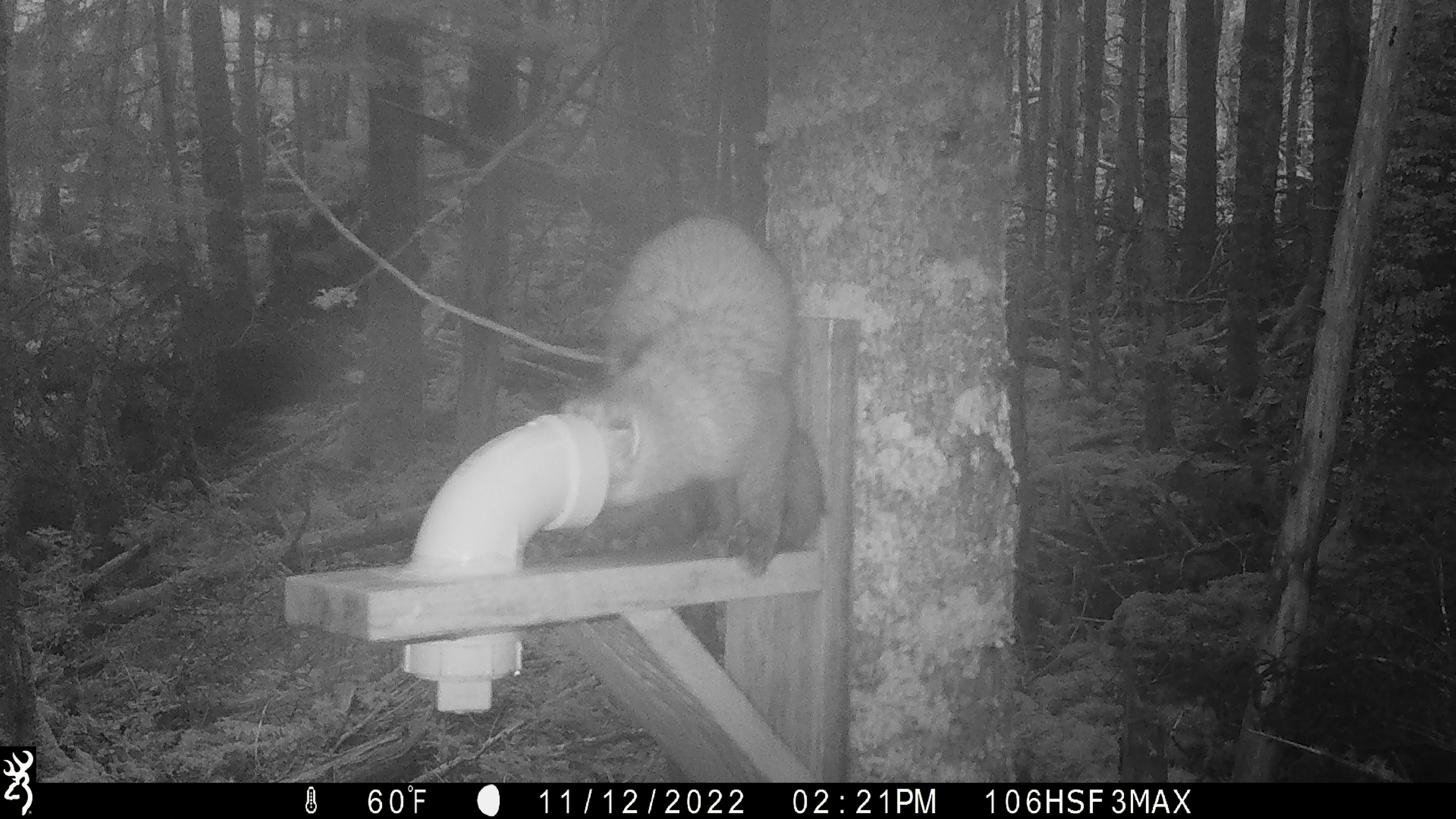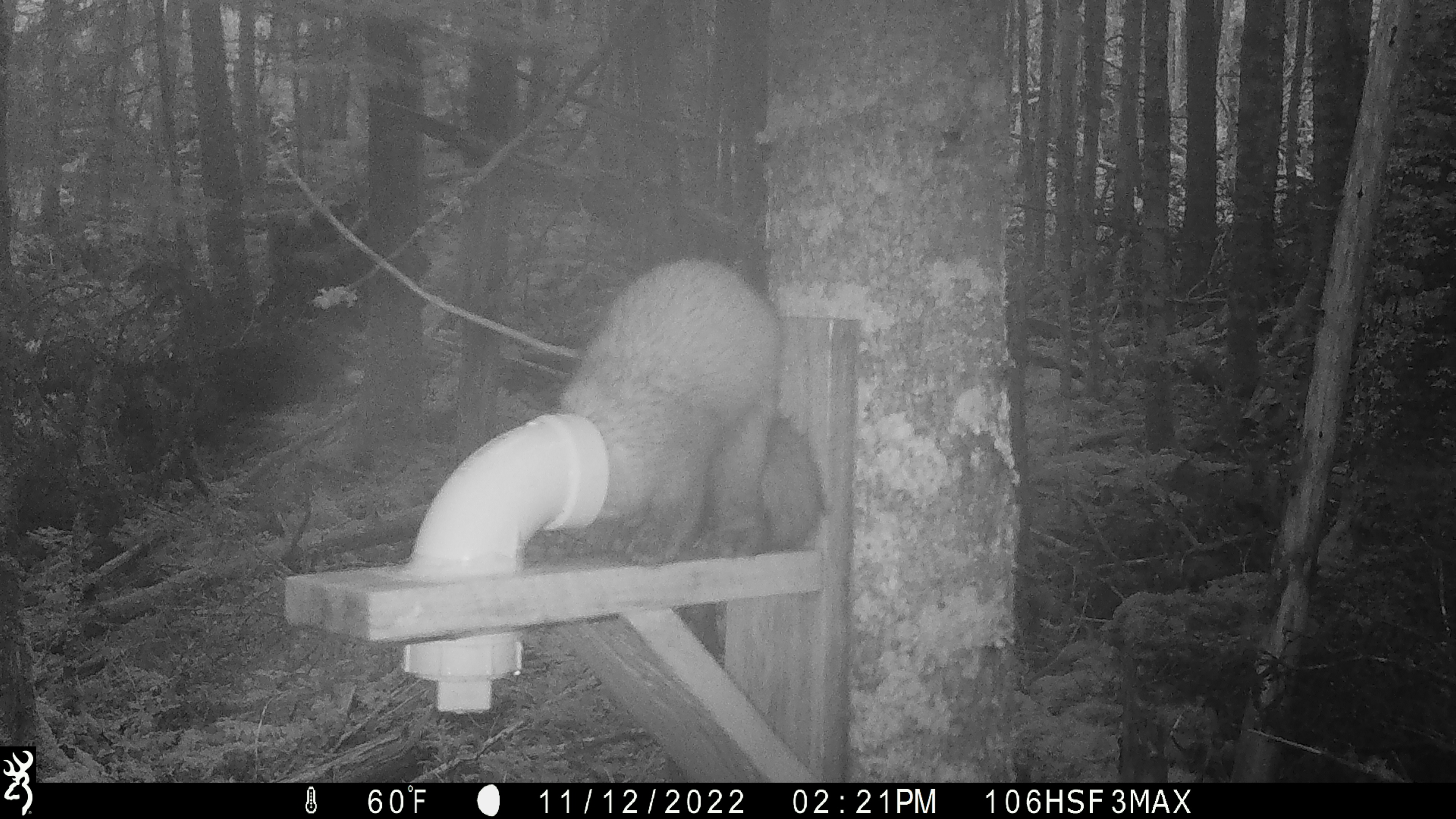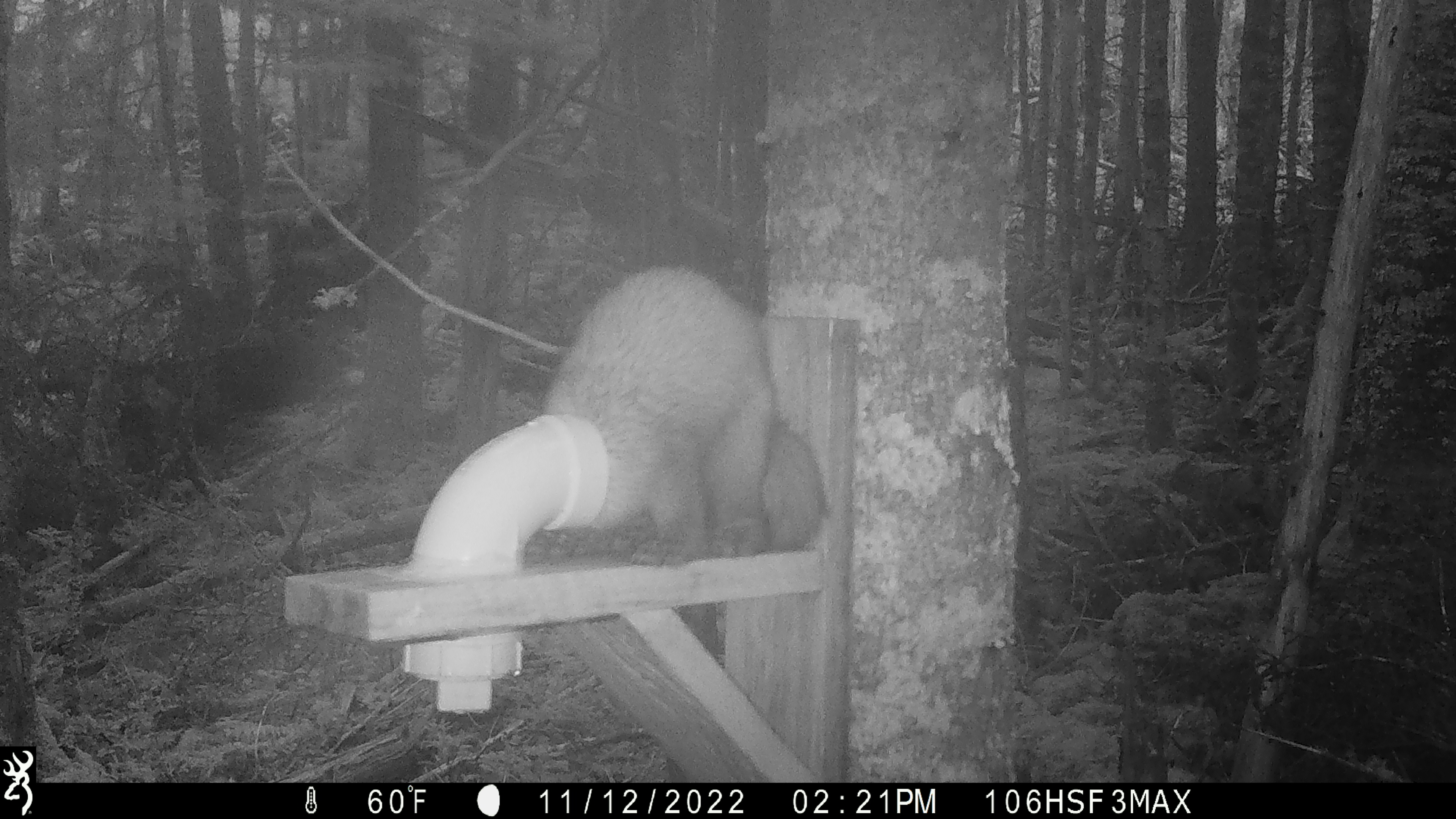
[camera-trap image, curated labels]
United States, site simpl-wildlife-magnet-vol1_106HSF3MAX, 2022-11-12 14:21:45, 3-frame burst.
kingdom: Animalia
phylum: Chordata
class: Mammalia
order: Carnivora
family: Mustelidae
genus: Martes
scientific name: Martes americana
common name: american marten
American marten (Martes americana).